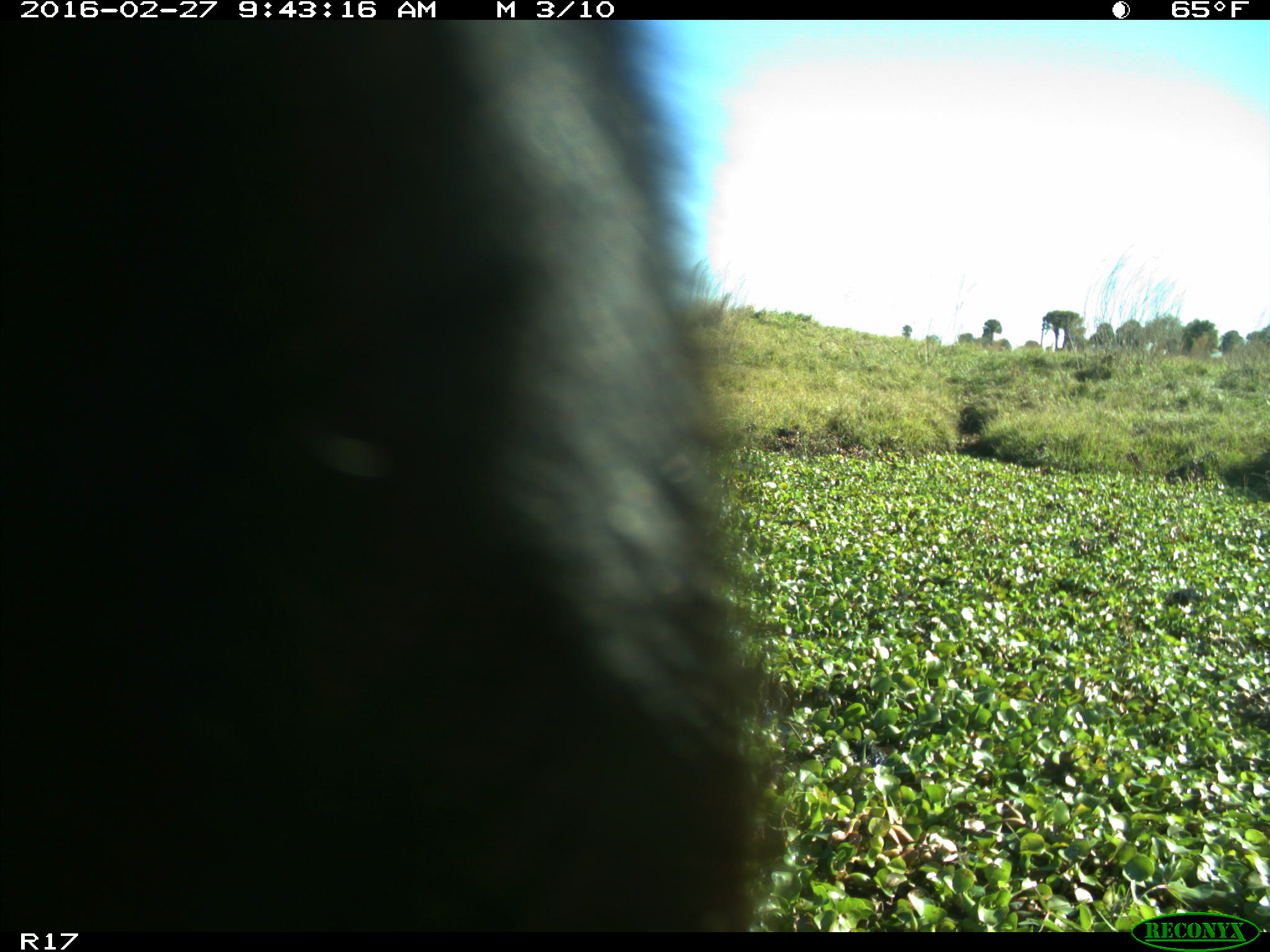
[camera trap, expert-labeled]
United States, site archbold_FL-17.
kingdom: Animalia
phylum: Chordata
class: Mammalia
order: Artiodactyla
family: Bovidae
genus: Bos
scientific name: Bos taurus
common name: domestic cow